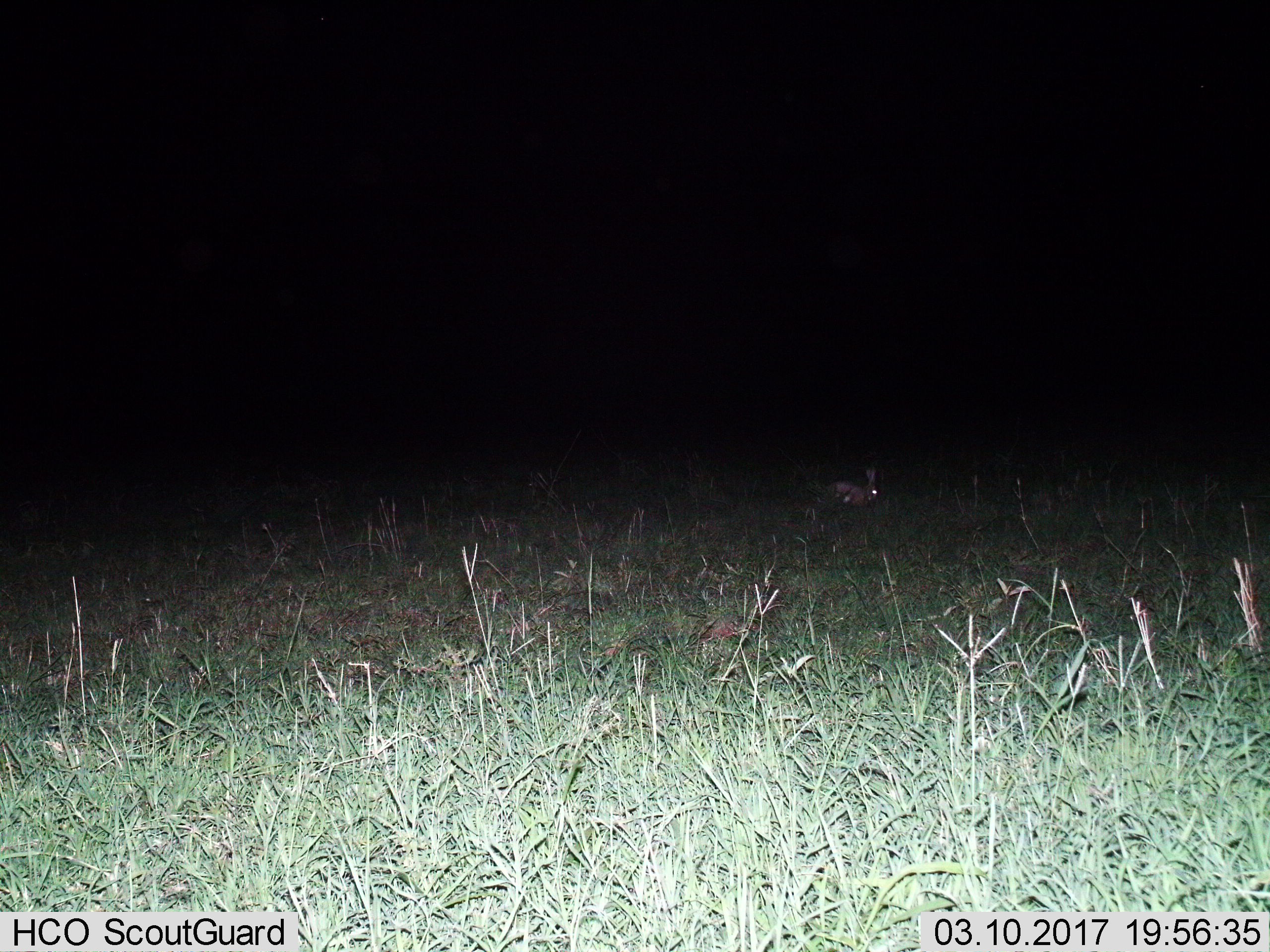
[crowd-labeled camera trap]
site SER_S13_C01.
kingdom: Animalia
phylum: Chordata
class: Mammalia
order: Lagomorpha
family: Leporidae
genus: Lepus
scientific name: Lepus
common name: hare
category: hareunknown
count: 1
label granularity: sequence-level